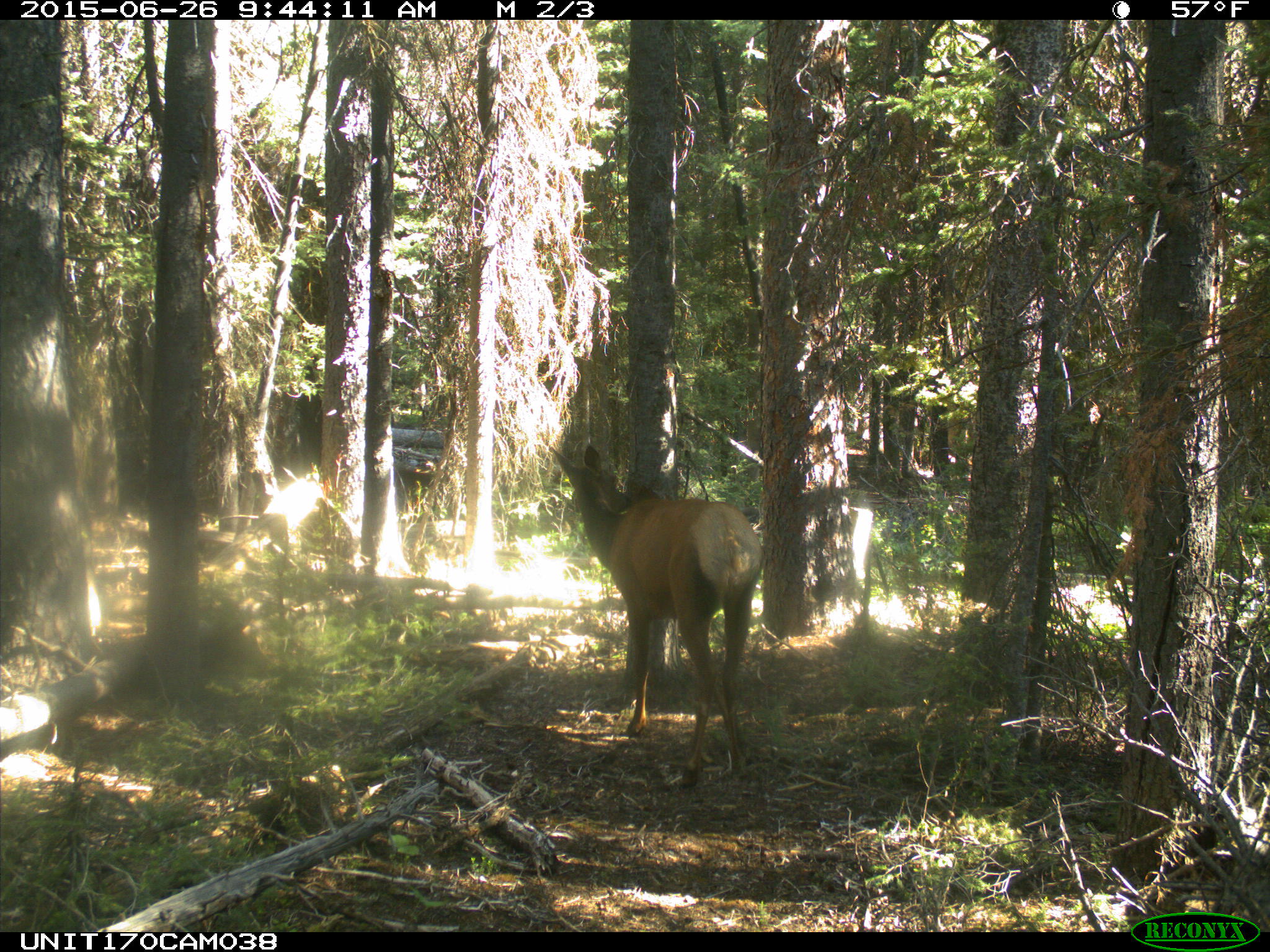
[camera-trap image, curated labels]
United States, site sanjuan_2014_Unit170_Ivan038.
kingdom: Animalia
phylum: Chordata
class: Mammalia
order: Artiodactyla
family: Cervidae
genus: Cervus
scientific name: Cervus elaphus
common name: red deer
Cervus elaphus (red deer).